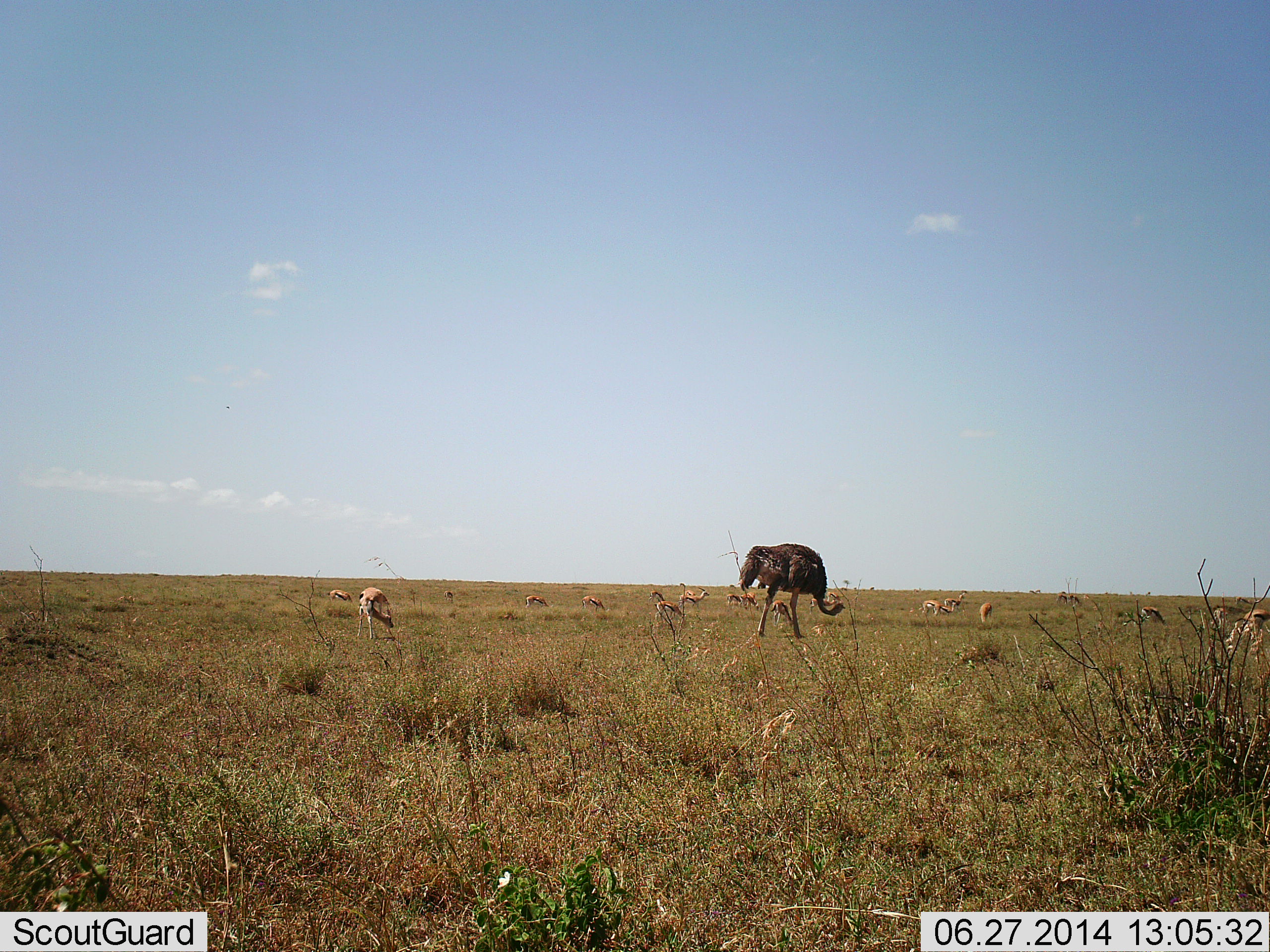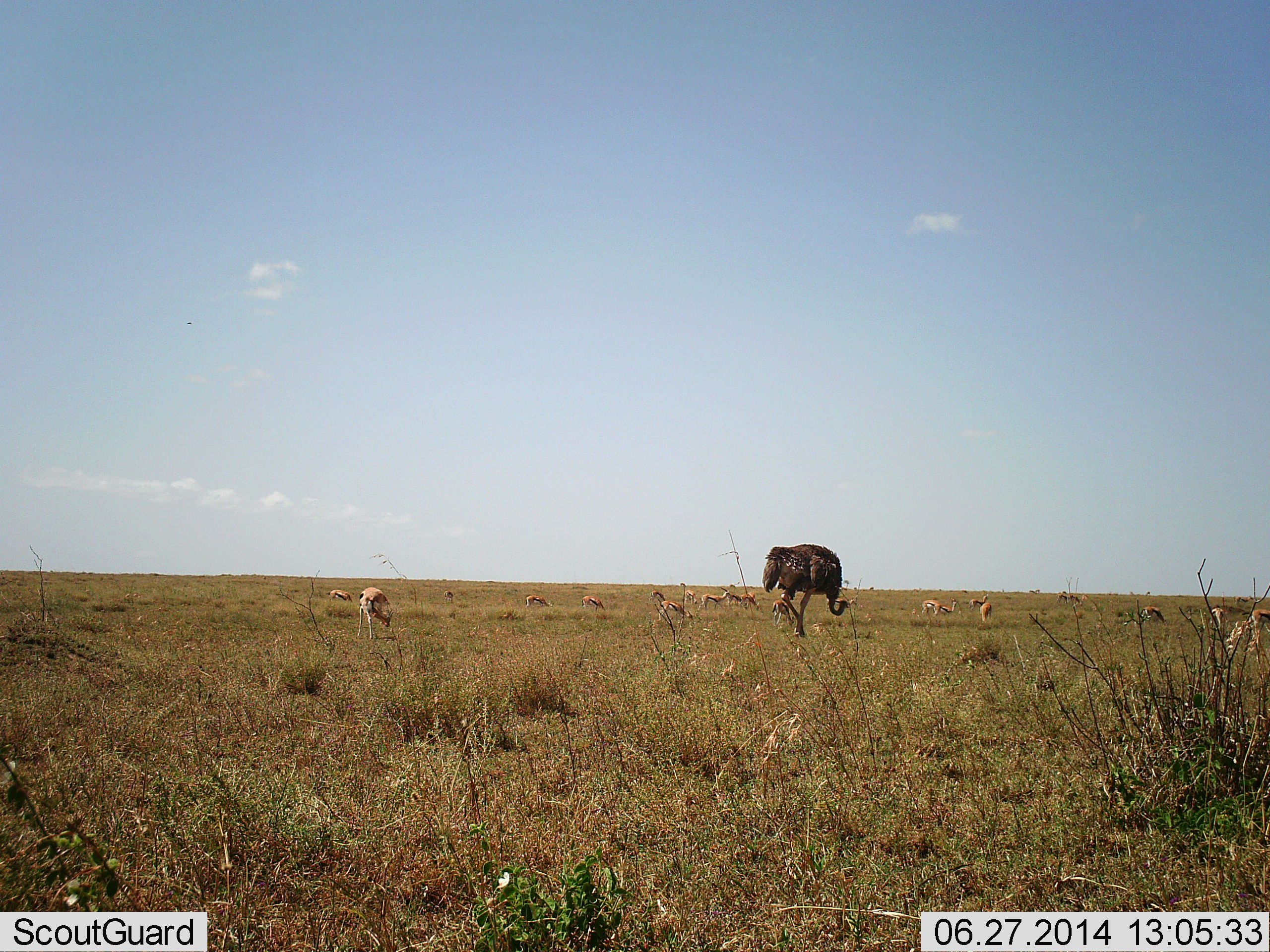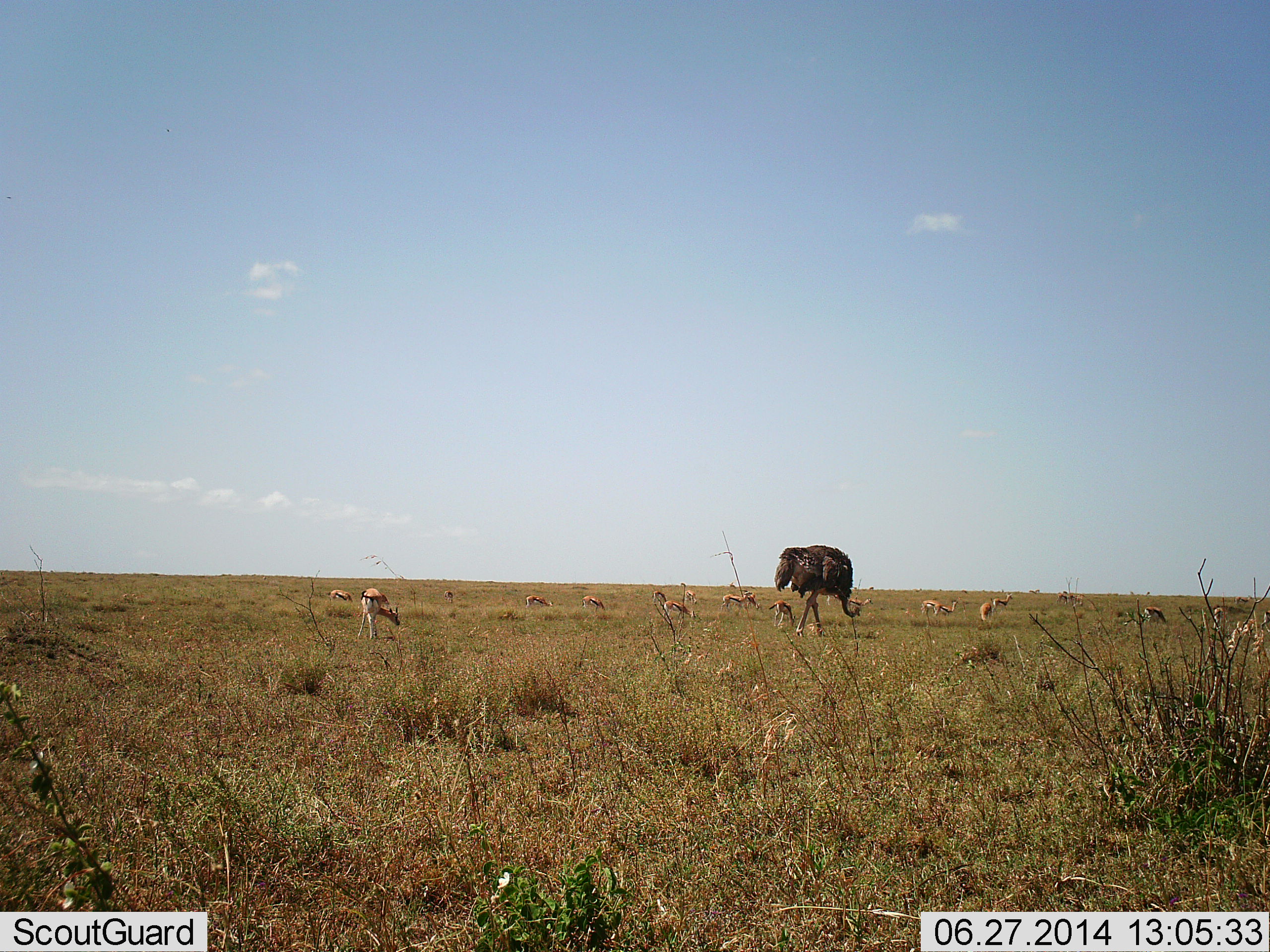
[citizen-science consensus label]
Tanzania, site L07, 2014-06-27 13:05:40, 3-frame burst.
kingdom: Animalia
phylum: Chordata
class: Mammalia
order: Artiodactyla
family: Bovidae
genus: Eudorcas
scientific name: Eudorcas thomsonii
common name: thomson's gazelle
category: gazellethomsons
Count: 11-50.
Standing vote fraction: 10%.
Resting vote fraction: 0%.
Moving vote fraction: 40%.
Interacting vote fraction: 0%.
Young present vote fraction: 0%.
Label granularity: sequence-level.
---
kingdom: Animalia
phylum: Chordata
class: Aves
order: Struthioniformes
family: Struthionidae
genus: Struthio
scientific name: Struthio camelus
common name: ostrich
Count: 1.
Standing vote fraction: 15%.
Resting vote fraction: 5%.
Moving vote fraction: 75%.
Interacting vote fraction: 5%.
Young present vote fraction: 0%.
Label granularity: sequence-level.